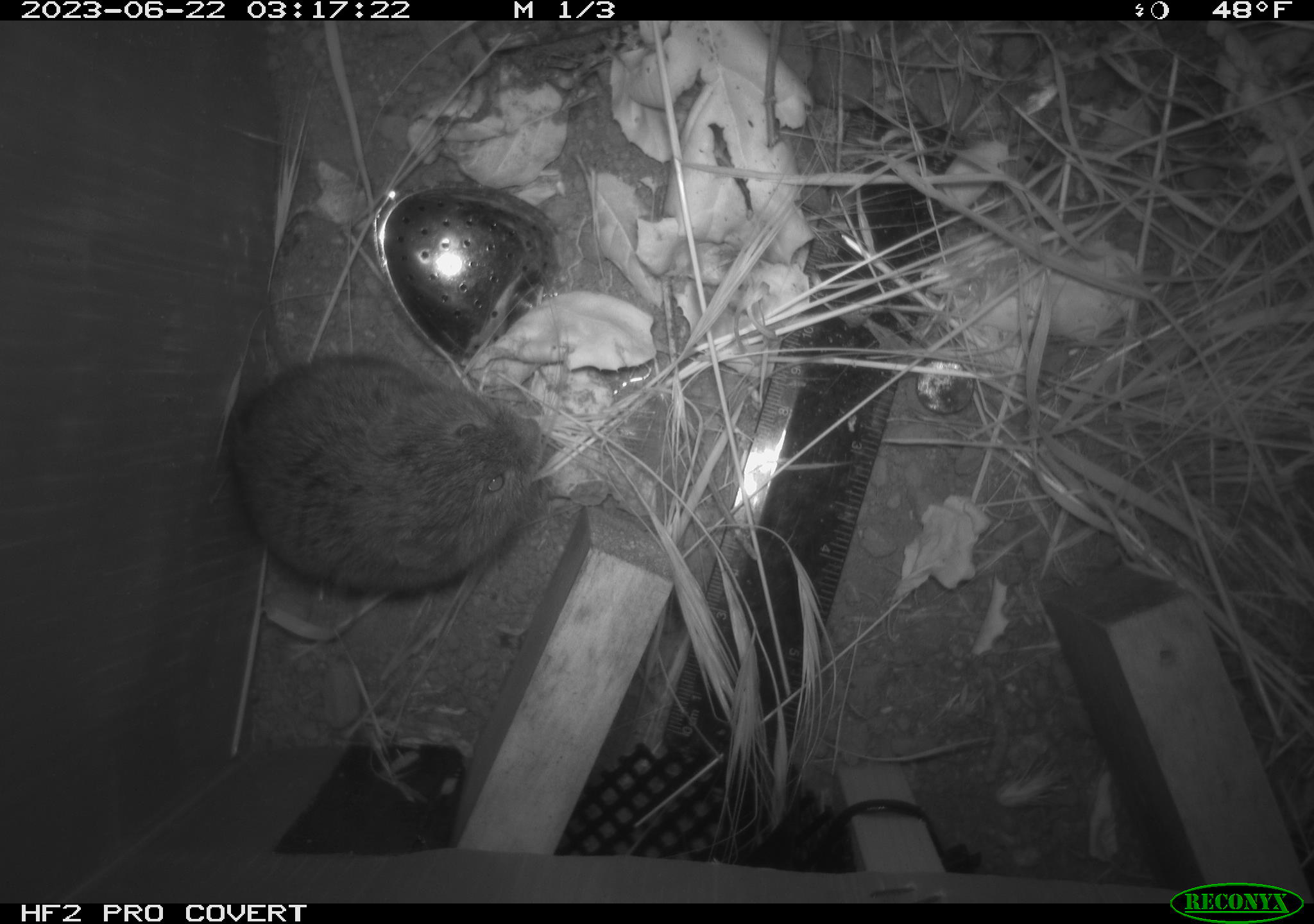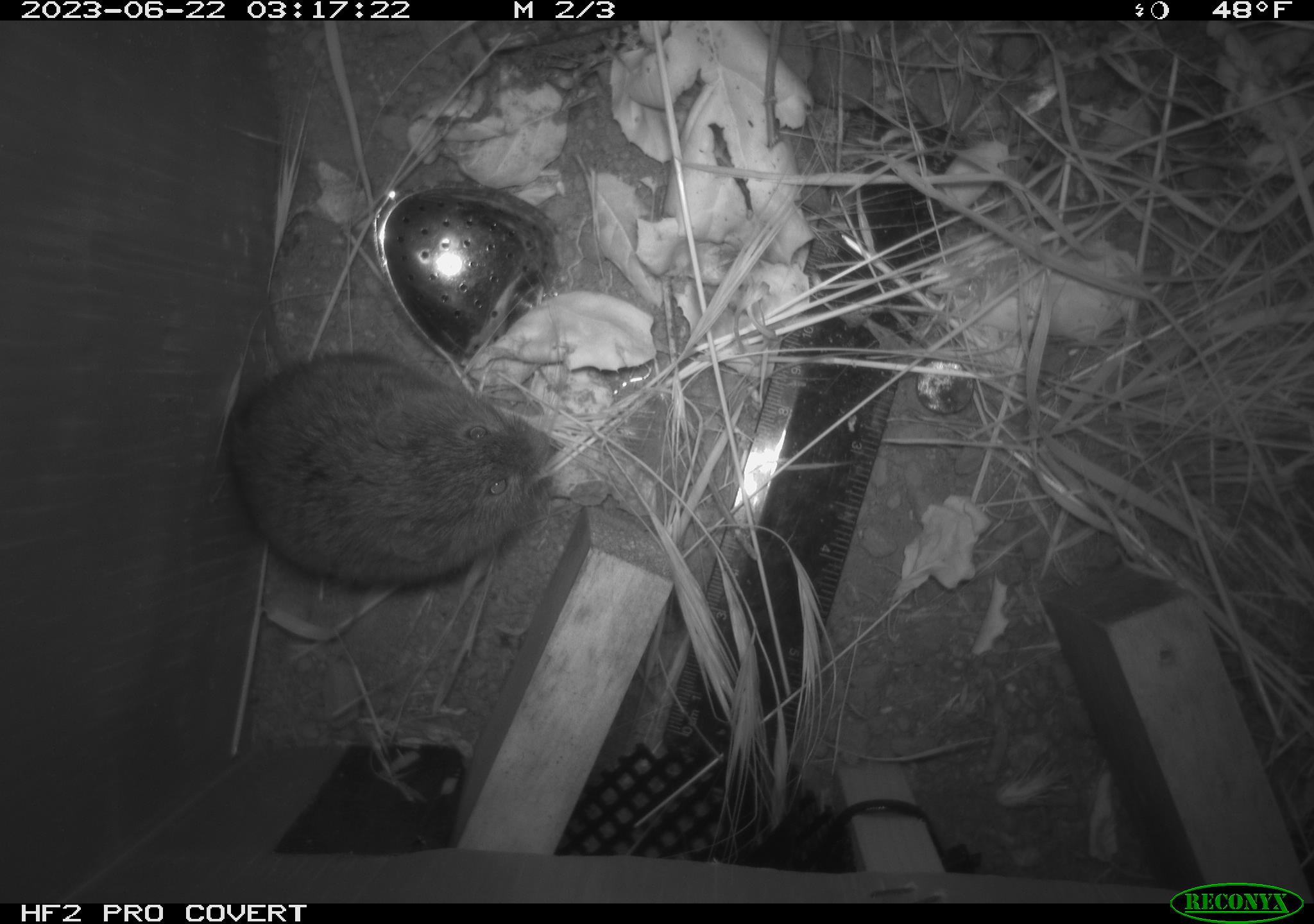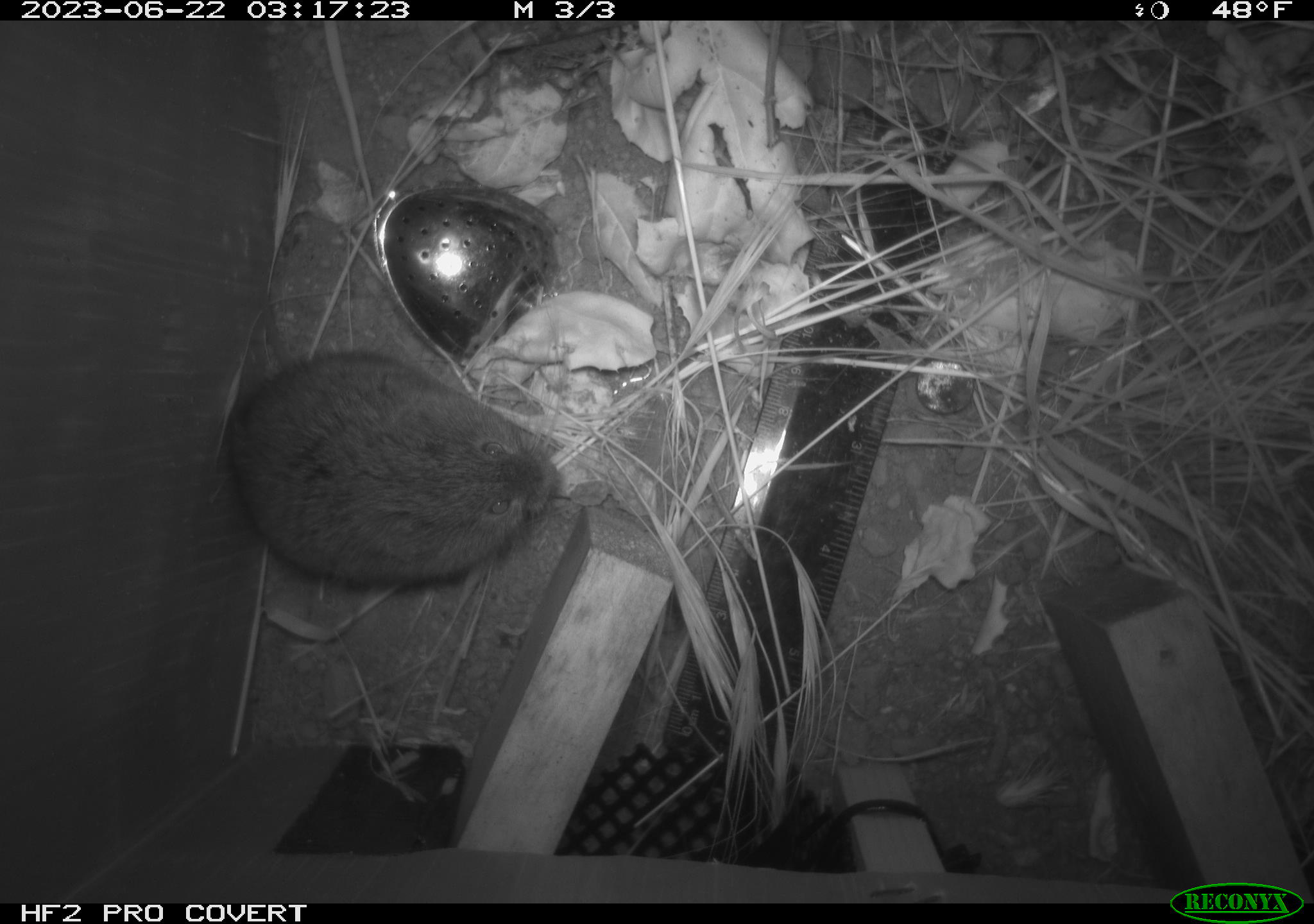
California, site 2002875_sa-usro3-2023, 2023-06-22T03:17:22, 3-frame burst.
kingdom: Animalia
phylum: Chordata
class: Mammalia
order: Rodentia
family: Cricetidae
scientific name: Arvicolinae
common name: voles, lemmings, and muskrats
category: arvicolinae subfamily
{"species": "arvicolinae subfamily (voles, lemmings, and muskrats) (Arvicolinae)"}